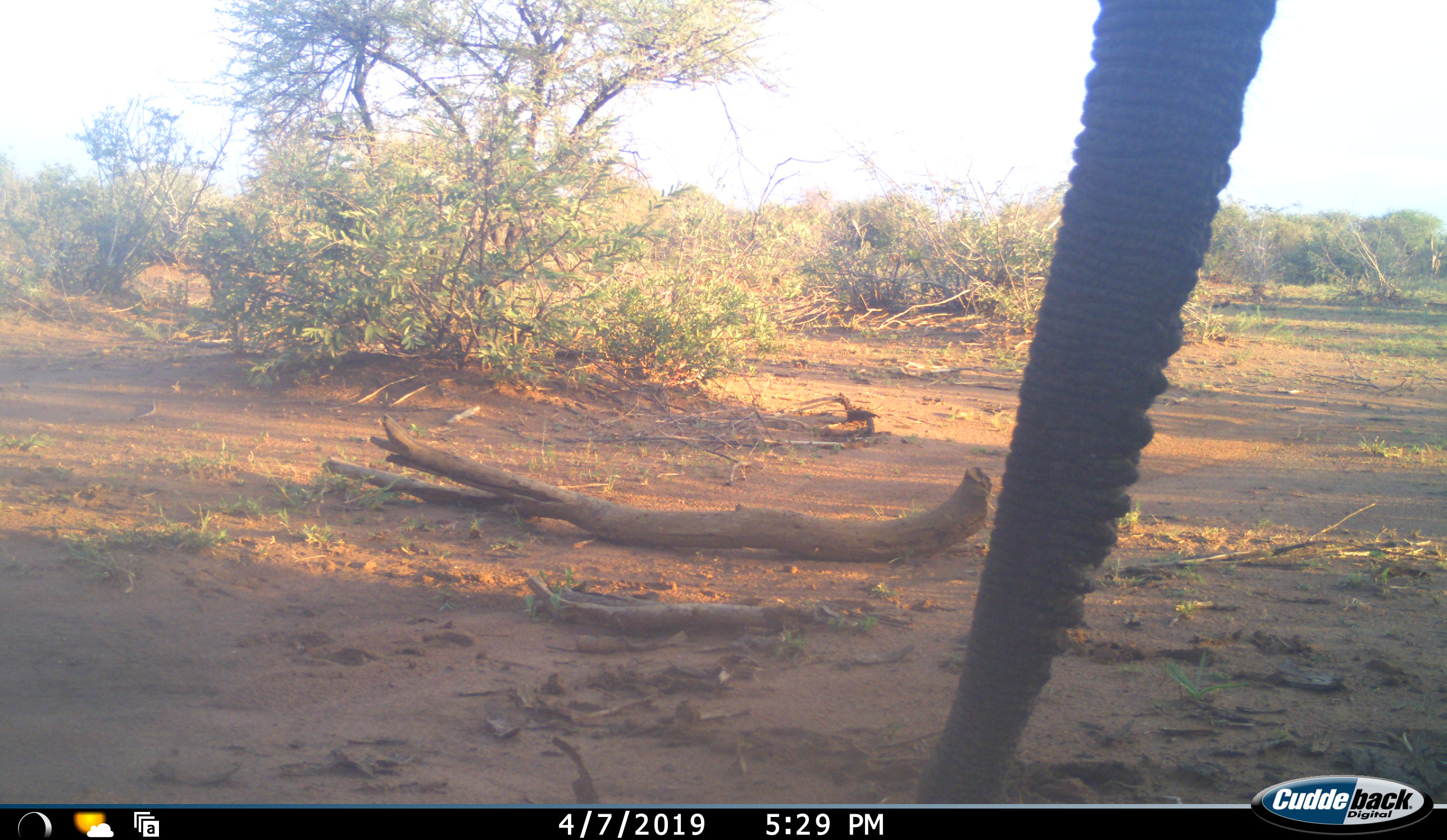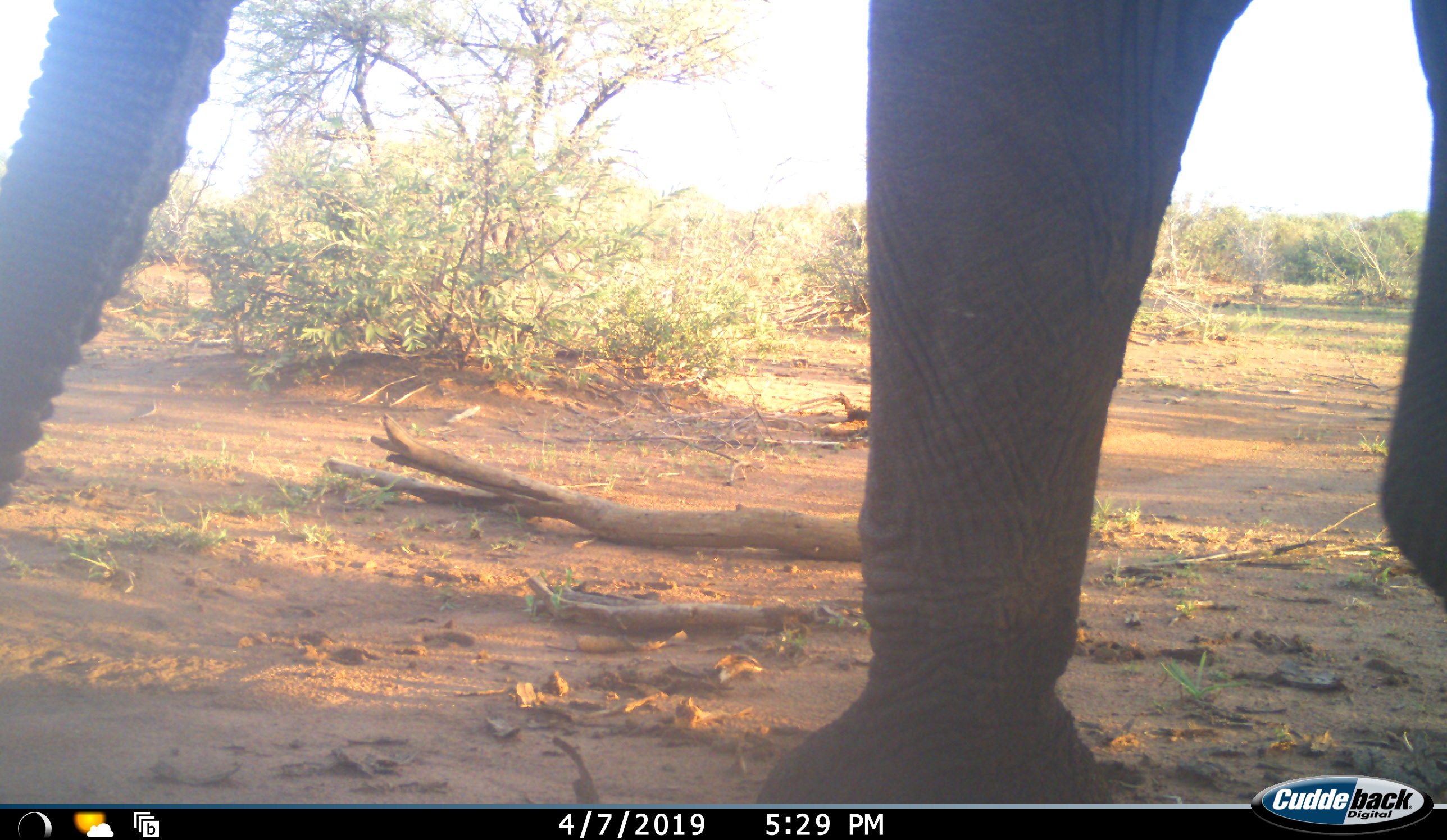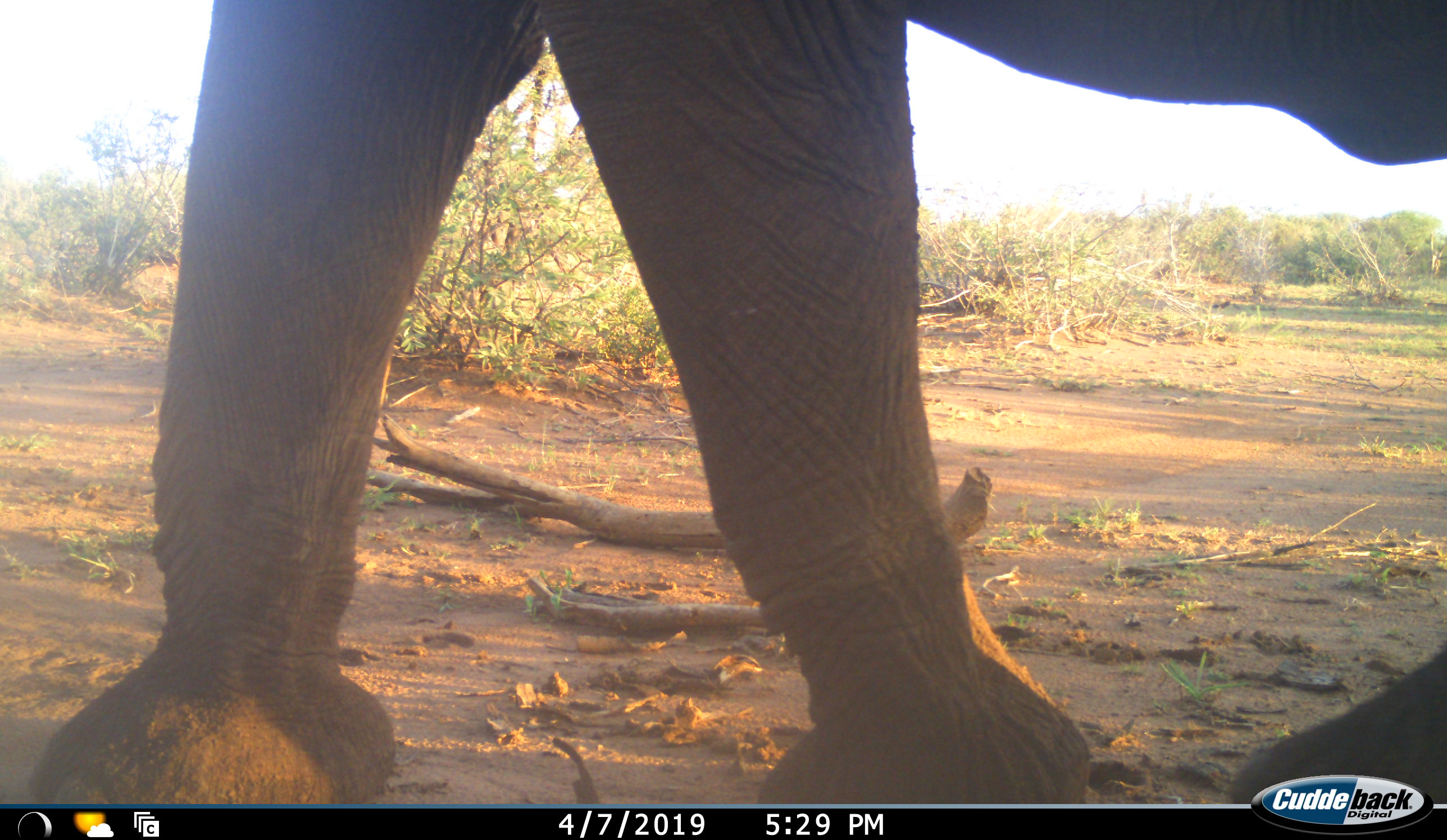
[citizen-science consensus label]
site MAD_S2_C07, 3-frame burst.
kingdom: Animalia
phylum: Chordata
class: Mammalia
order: Proboscidea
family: Elephantidae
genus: Loxodonta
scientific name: Loxodonta africana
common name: african bush elephant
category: elephant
Elephant (african bush elephant) (Loxodonta africana), count 1. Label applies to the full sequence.